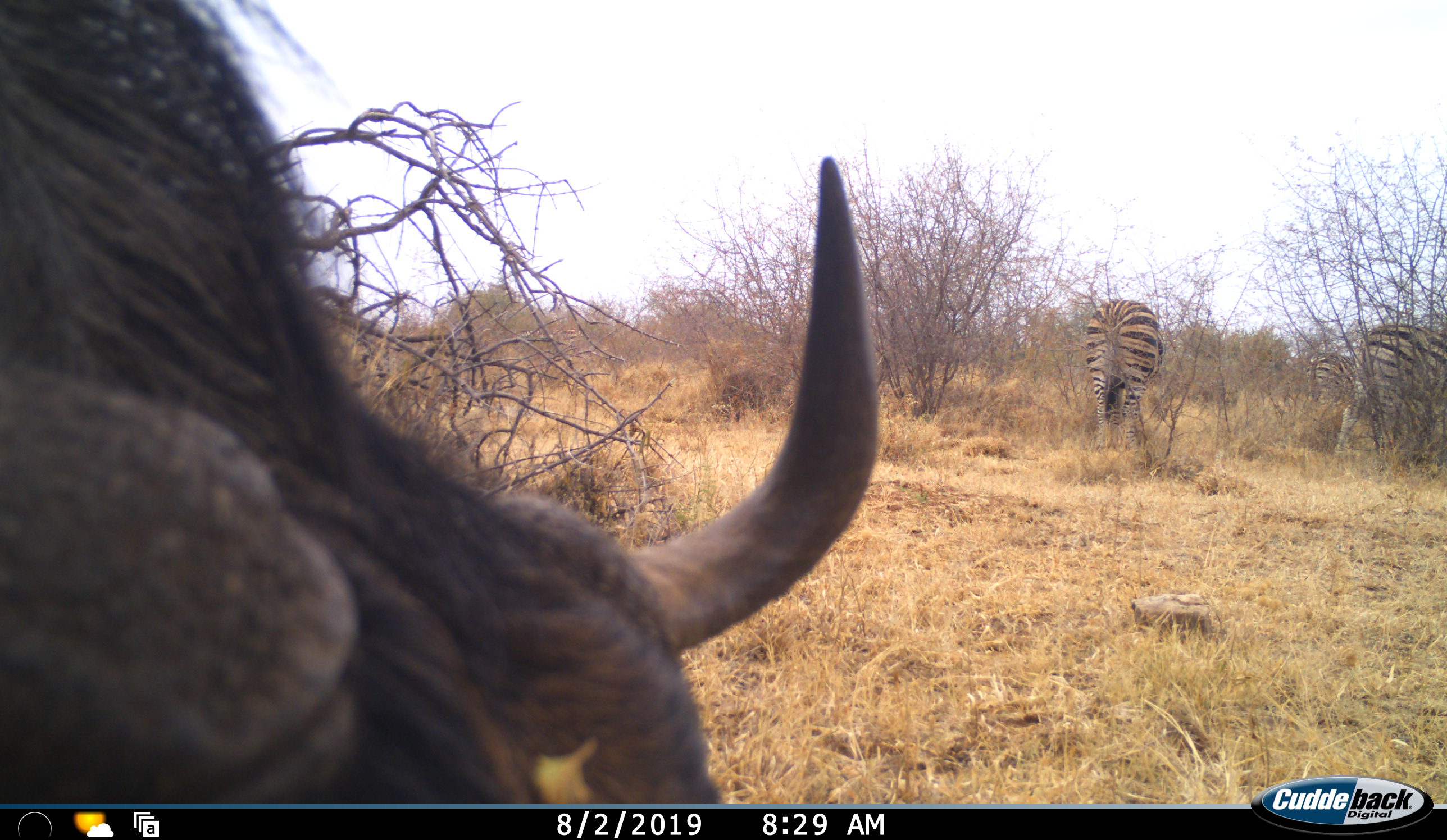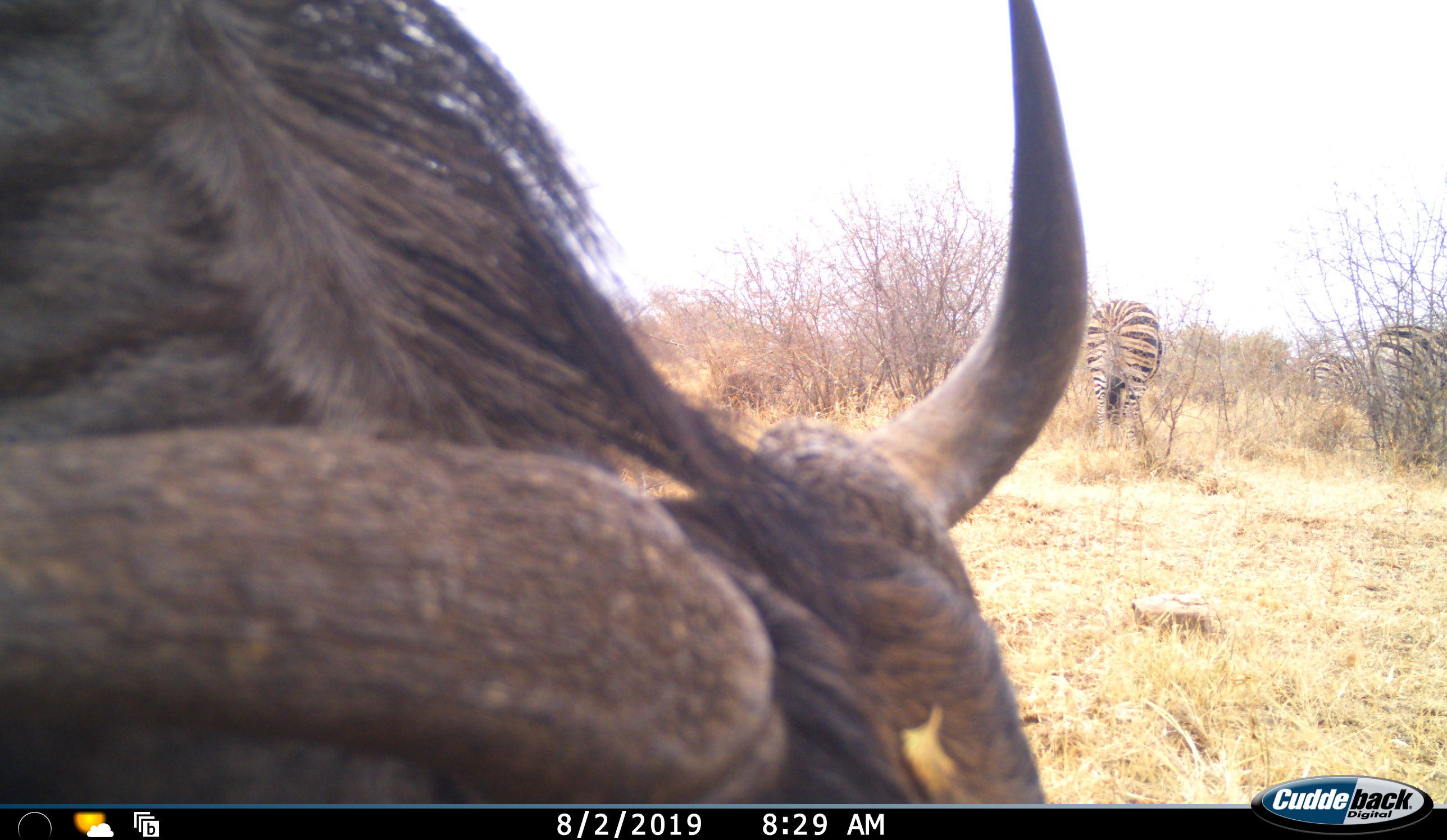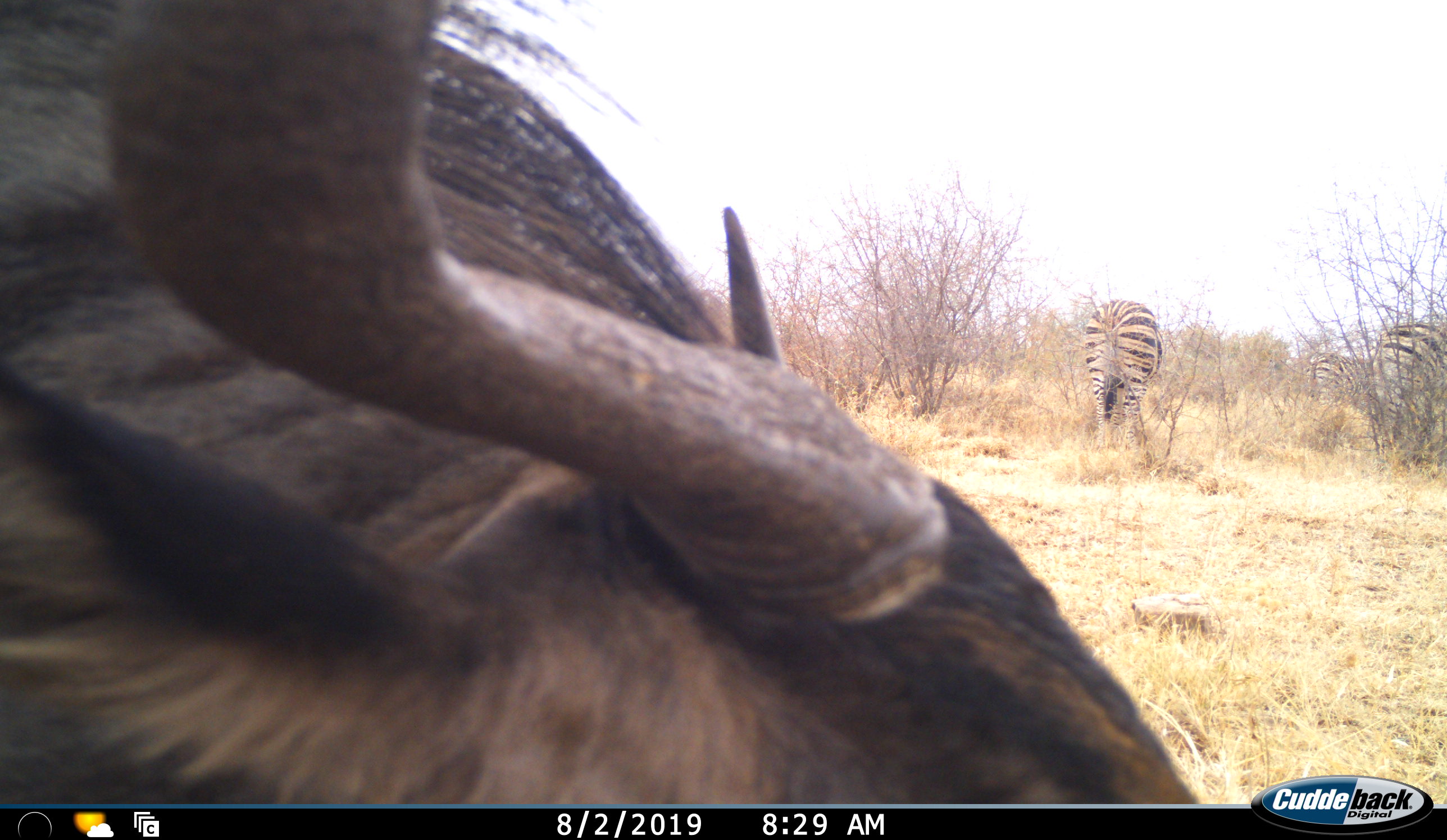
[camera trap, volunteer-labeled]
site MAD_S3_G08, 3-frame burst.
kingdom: Animalia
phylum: Chordata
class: Mammalia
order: Artiodactyla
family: Bovidae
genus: Connochaetes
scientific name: Connochaetes taurinus taurinus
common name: blue wildebeest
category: wildebeestblue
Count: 1.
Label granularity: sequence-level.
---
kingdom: Animalia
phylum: Chordata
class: Mammalia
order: Perissodactyla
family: Equidae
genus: Equus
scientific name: Equus quagga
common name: plains zebra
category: zebraplains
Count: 3.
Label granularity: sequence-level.